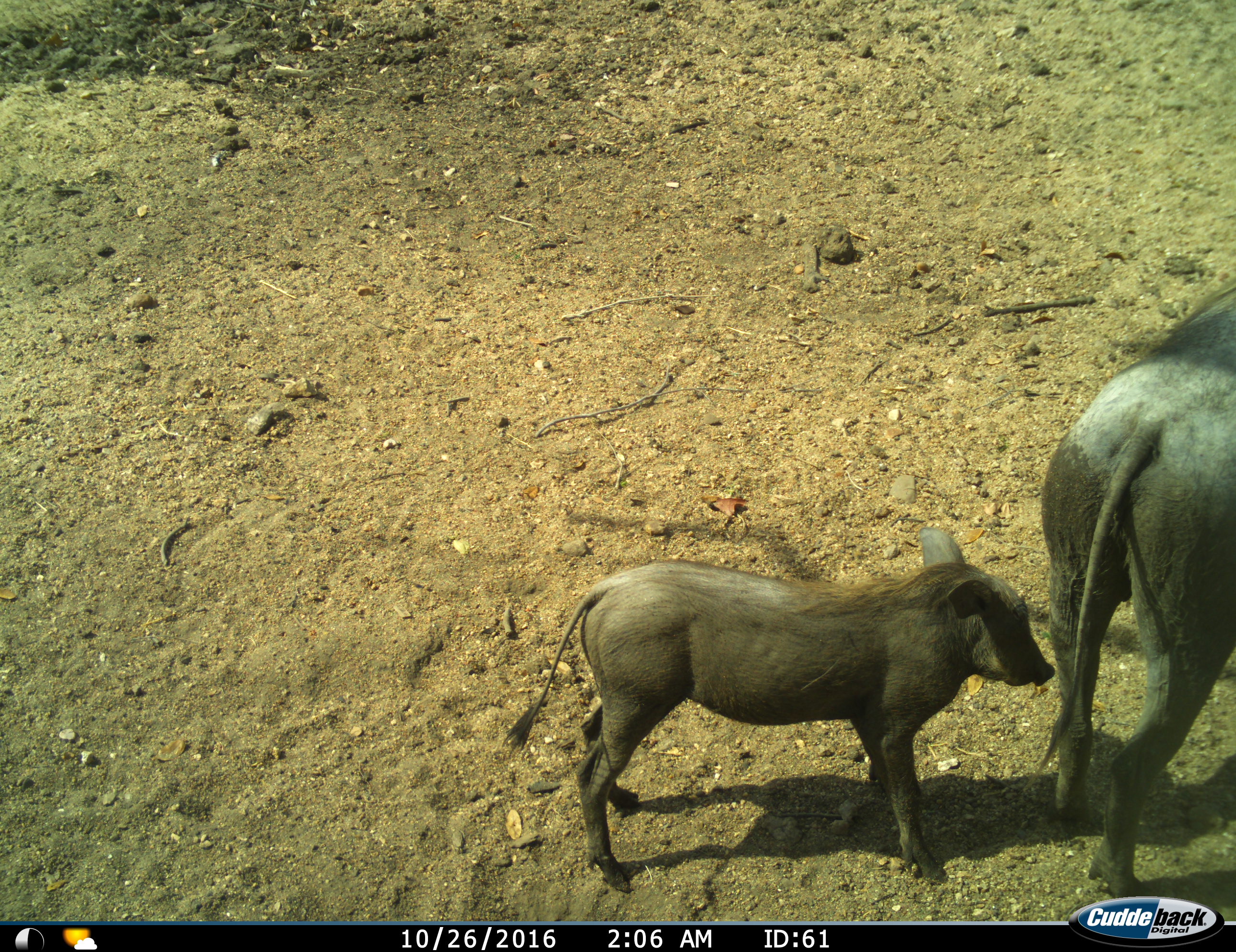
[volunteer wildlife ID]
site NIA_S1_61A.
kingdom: Animalia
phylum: Chordata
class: Mammalia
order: Artiodactyla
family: Suidae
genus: Phacochoerus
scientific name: Phacochoerus africanus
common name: warthog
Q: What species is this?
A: Warthog (Phacochoerus africanus).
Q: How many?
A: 2.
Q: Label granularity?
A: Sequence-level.